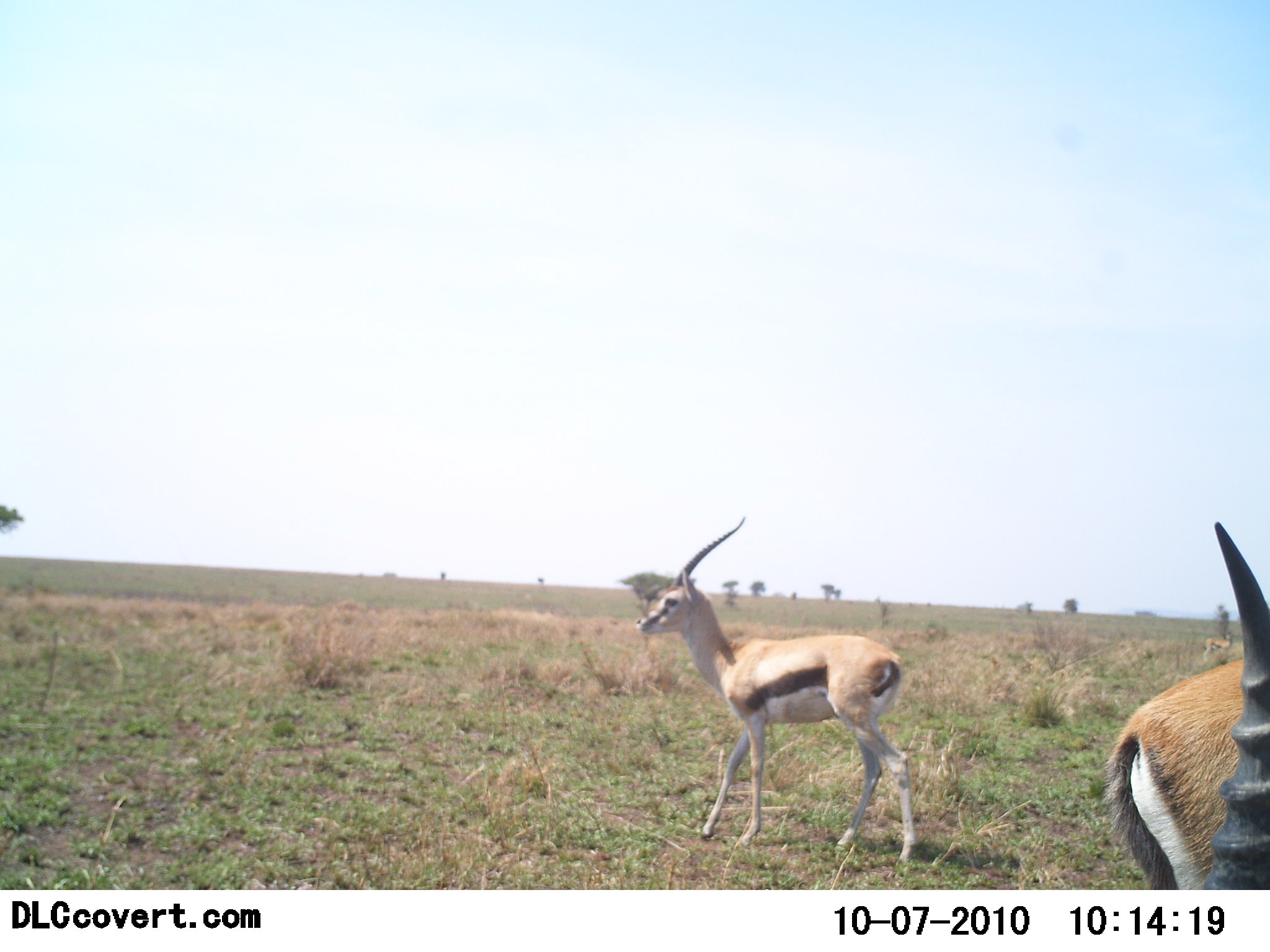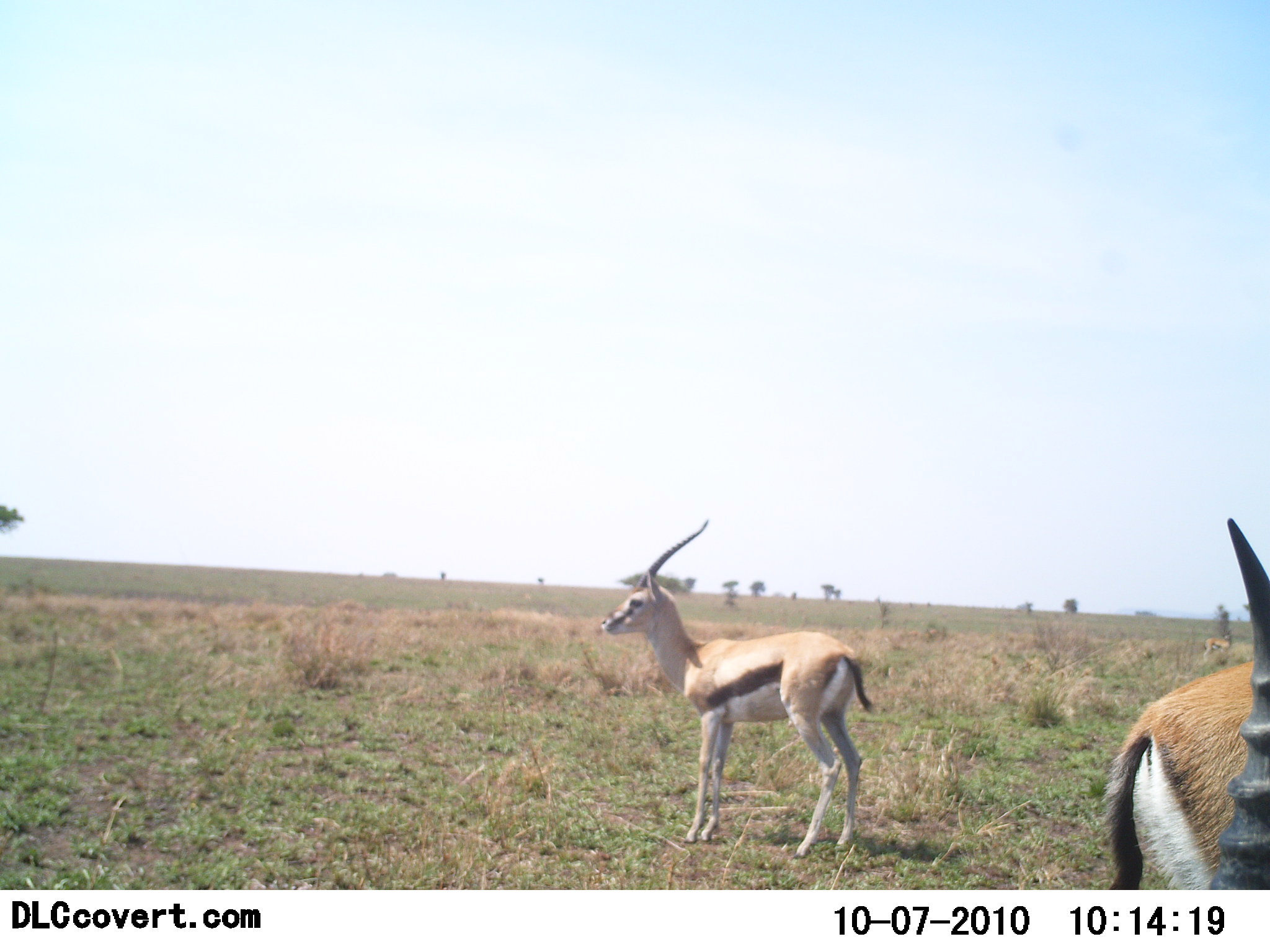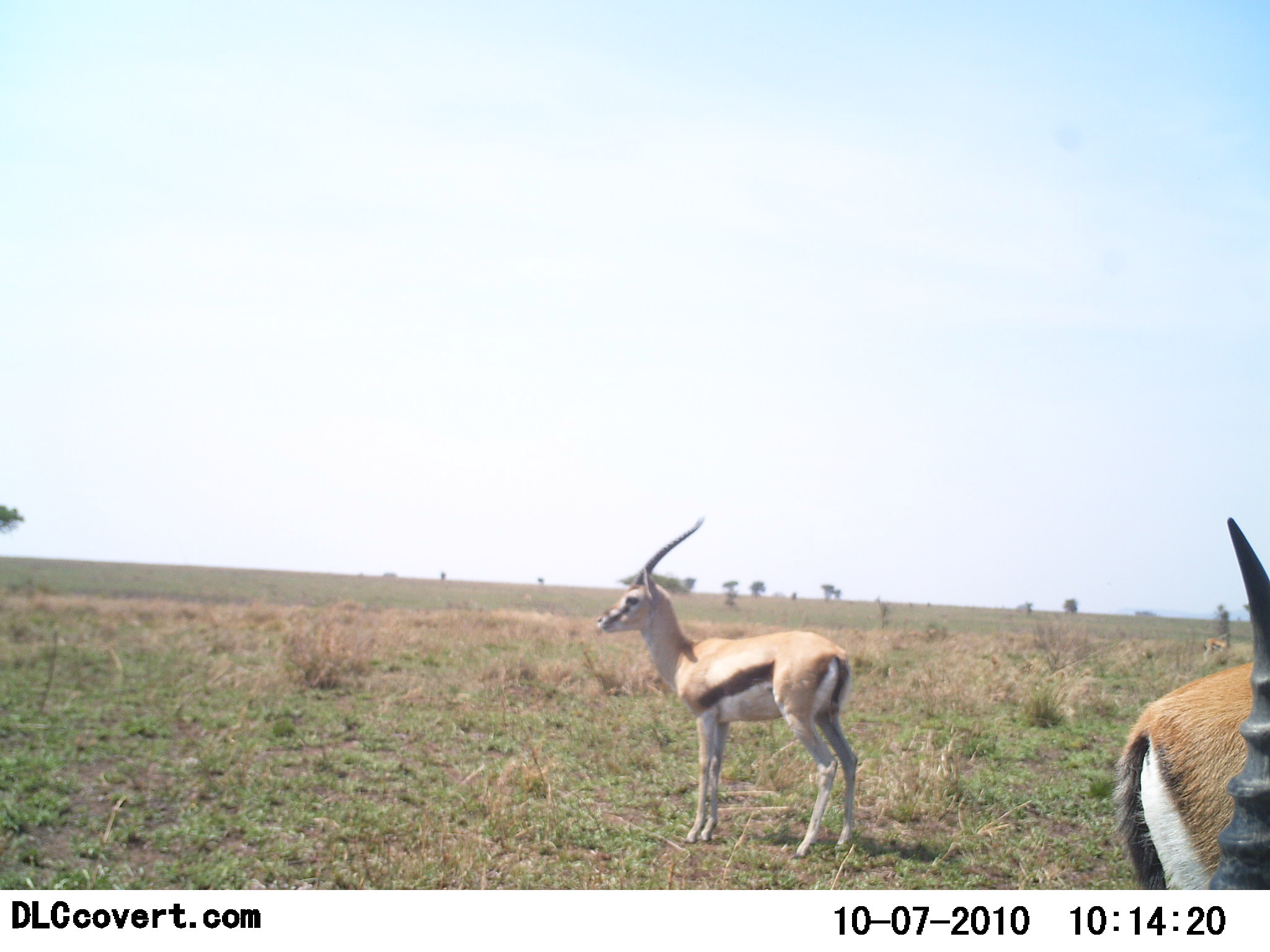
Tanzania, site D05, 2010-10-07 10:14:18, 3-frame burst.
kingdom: Animalia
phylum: Chordata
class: Mammalia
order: Artiodactyla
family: Bovidae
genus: Eudorcas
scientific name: Eudorcas thomsonii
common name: thomson's gazelle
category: gazellethomsons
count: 3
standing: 73%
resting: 9%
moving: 27%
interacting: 0%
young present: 0%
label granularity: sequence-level